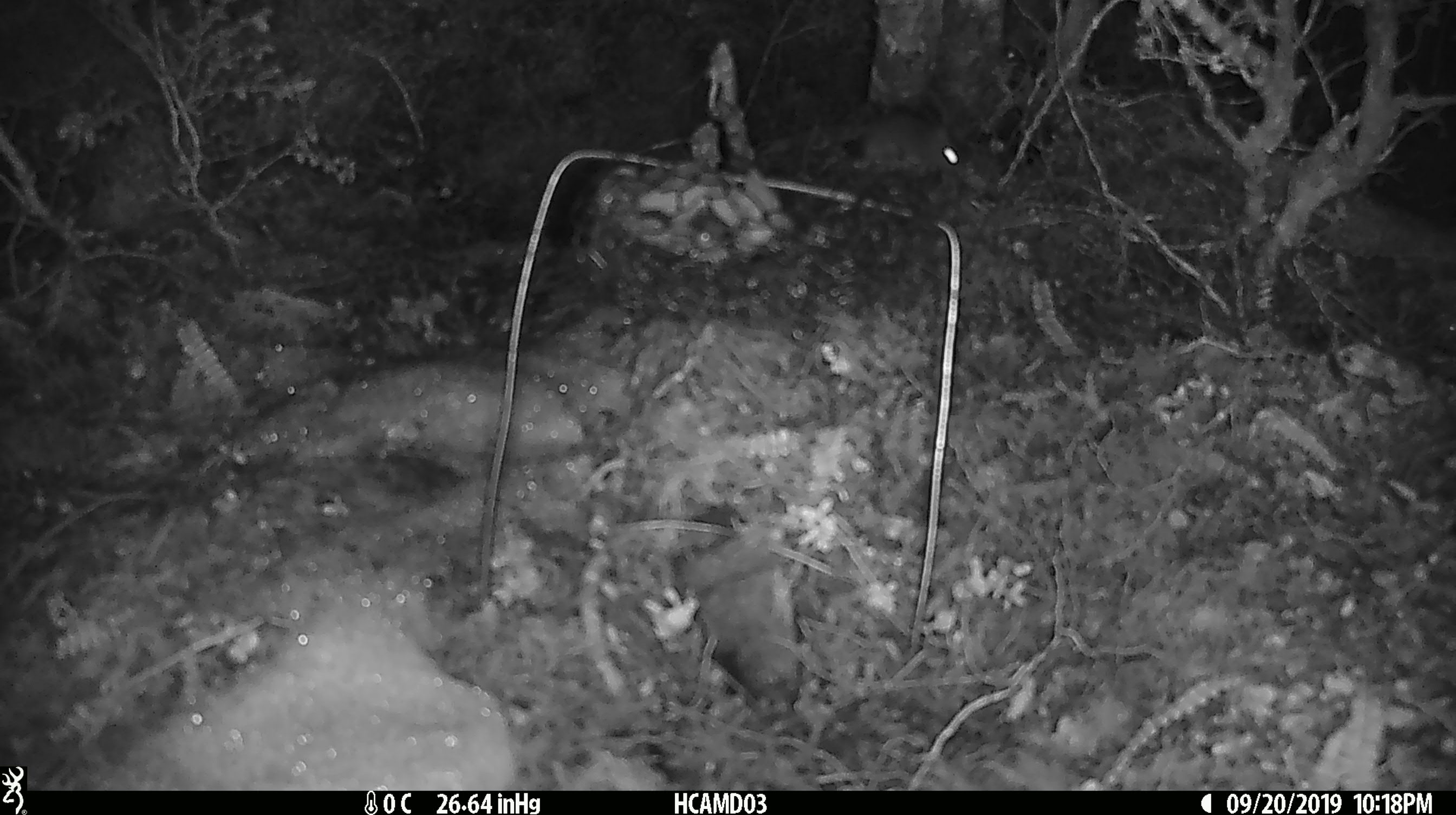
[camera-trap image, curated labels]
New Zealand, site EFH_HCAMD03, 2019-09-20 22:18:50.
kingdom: Animalia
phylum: Chordata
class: Mammalia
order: Rodentia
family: Muridae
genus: Mus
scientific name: Mus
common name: mouse